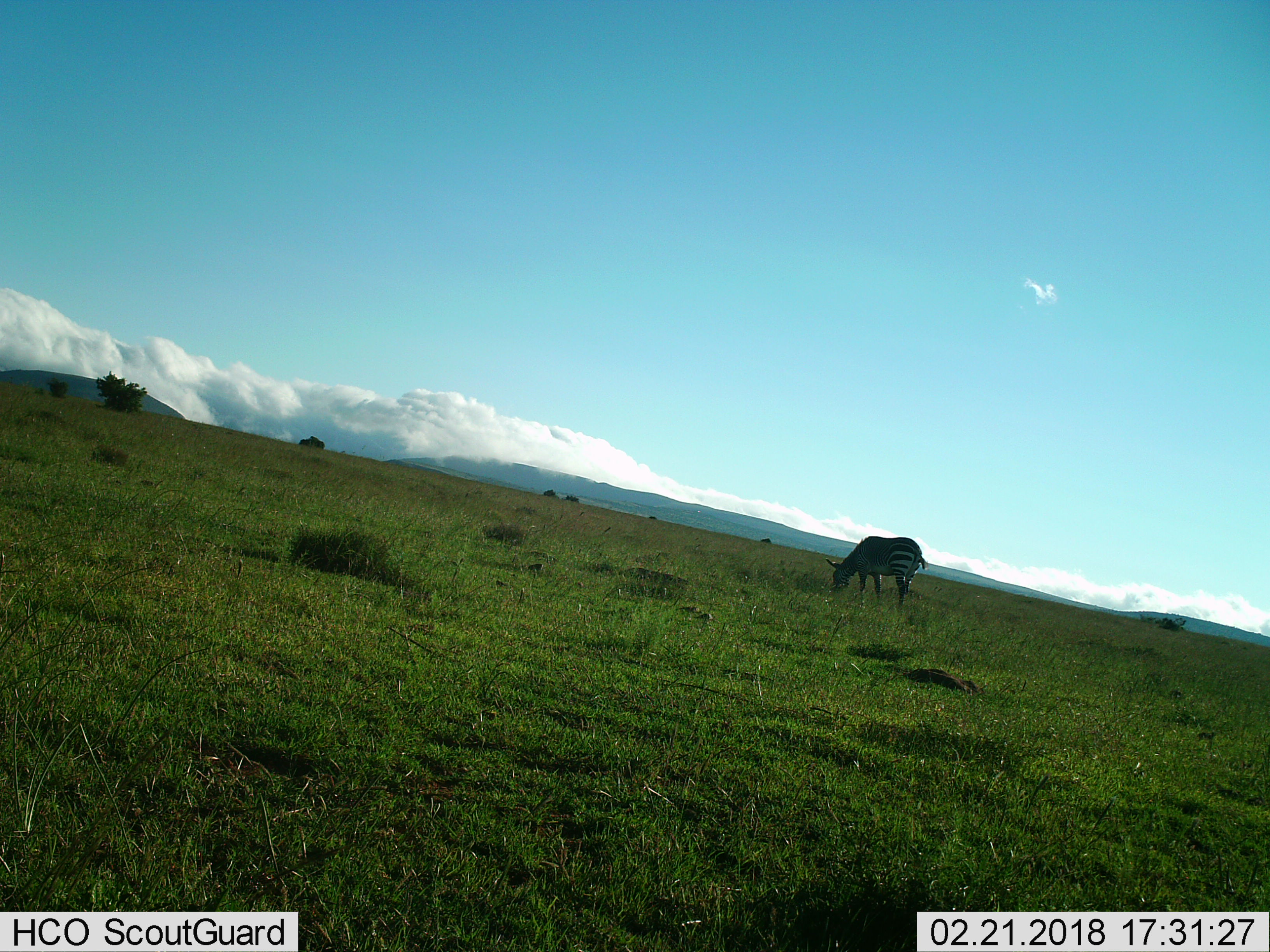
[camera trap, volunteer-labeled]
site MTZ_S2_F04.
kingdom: Animalia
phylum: Chordata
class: Mammalia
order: Perissodactyla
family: Equidae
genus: Equus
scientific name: Equus zebra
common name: mountain zebra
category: zebramountain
Zebramountain (mountain zebra) (Equus zebra), count 1. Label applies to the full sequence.